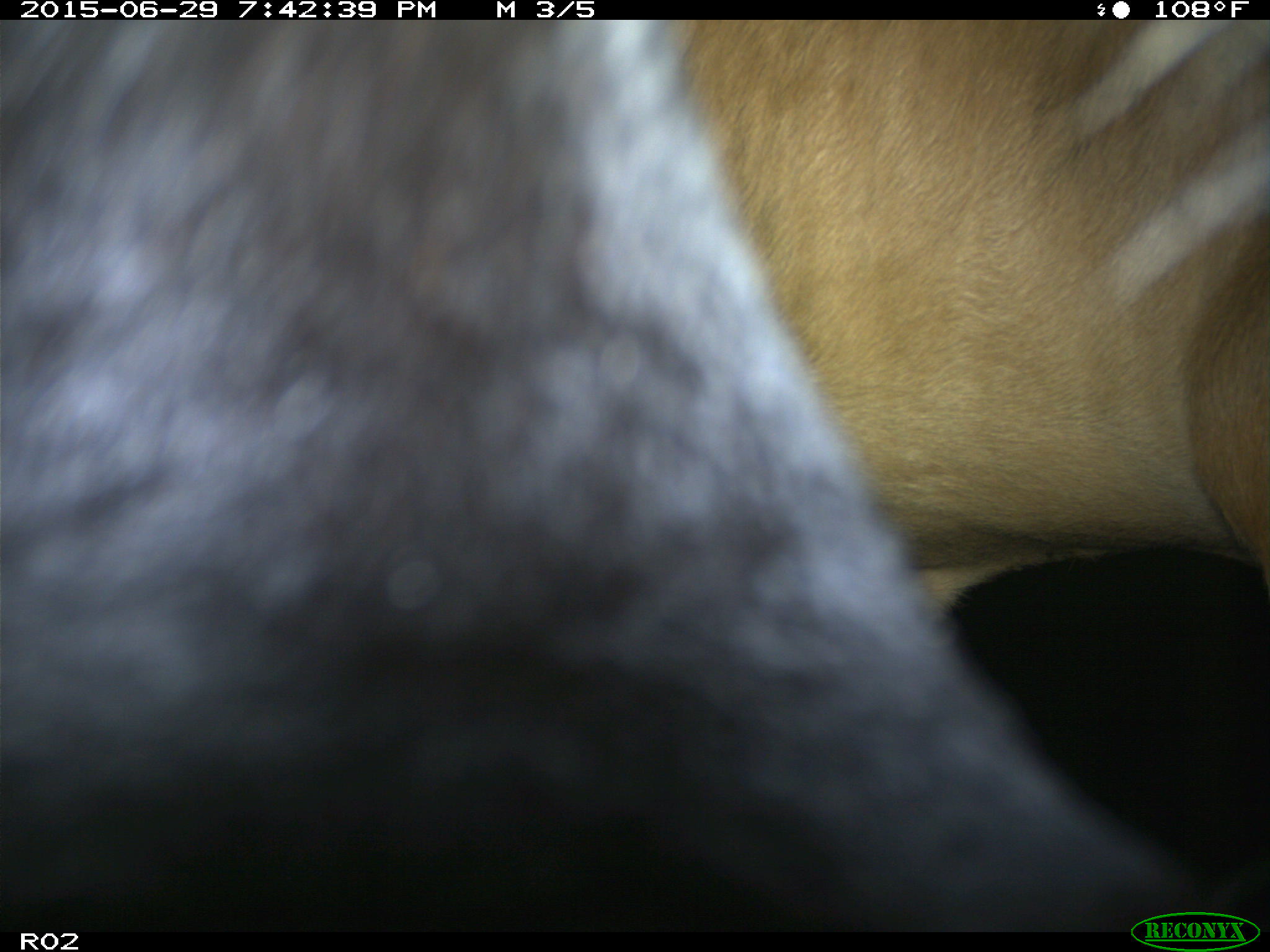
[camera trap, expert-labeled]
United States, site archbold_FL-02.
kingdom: Animalia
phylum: Chordata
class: Mammalia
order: Artiodactyla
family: Bovidae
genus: Bos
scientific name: Bos taurus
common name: domestic cow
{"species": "Bos taurus (domestic cow)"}